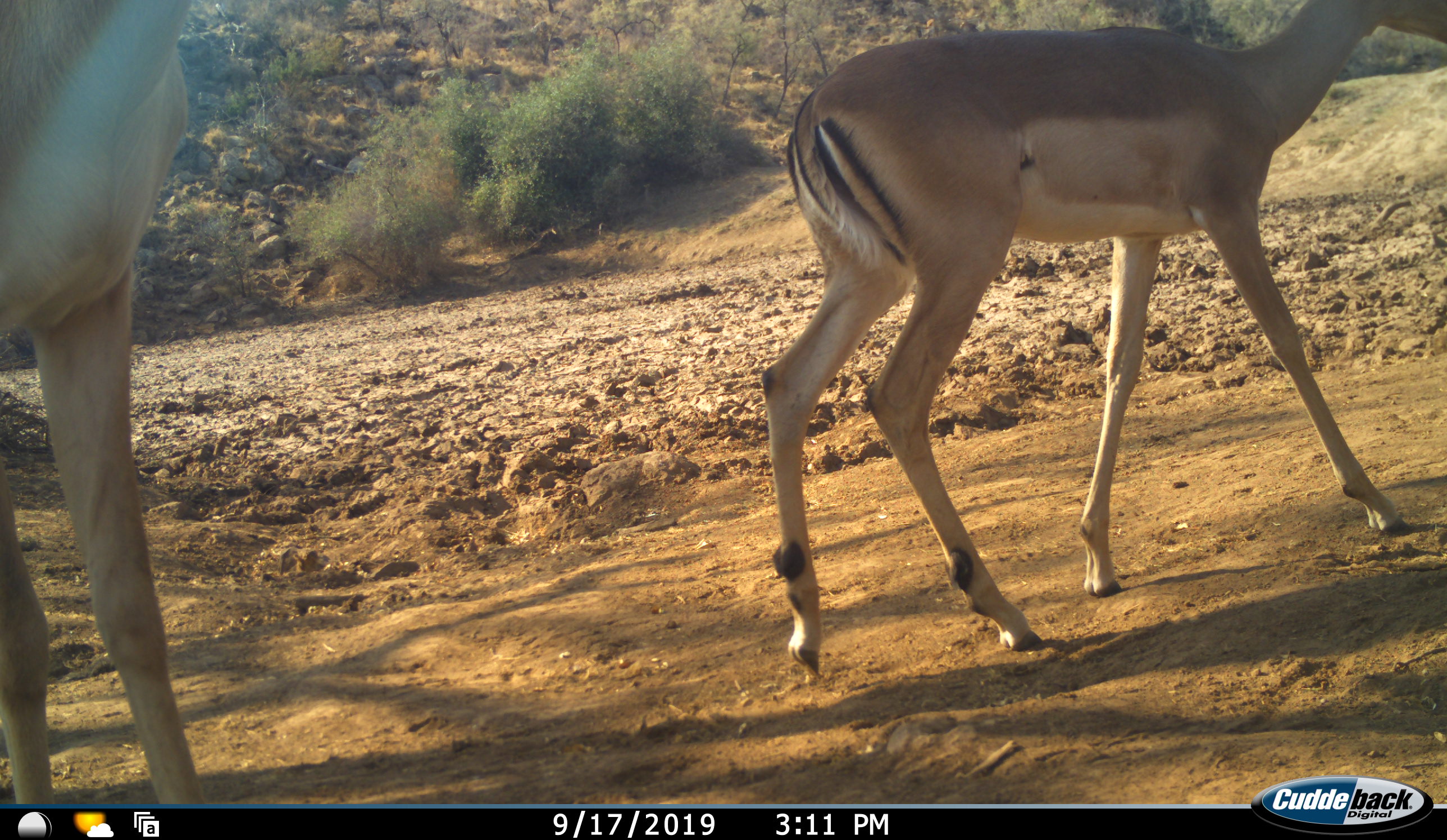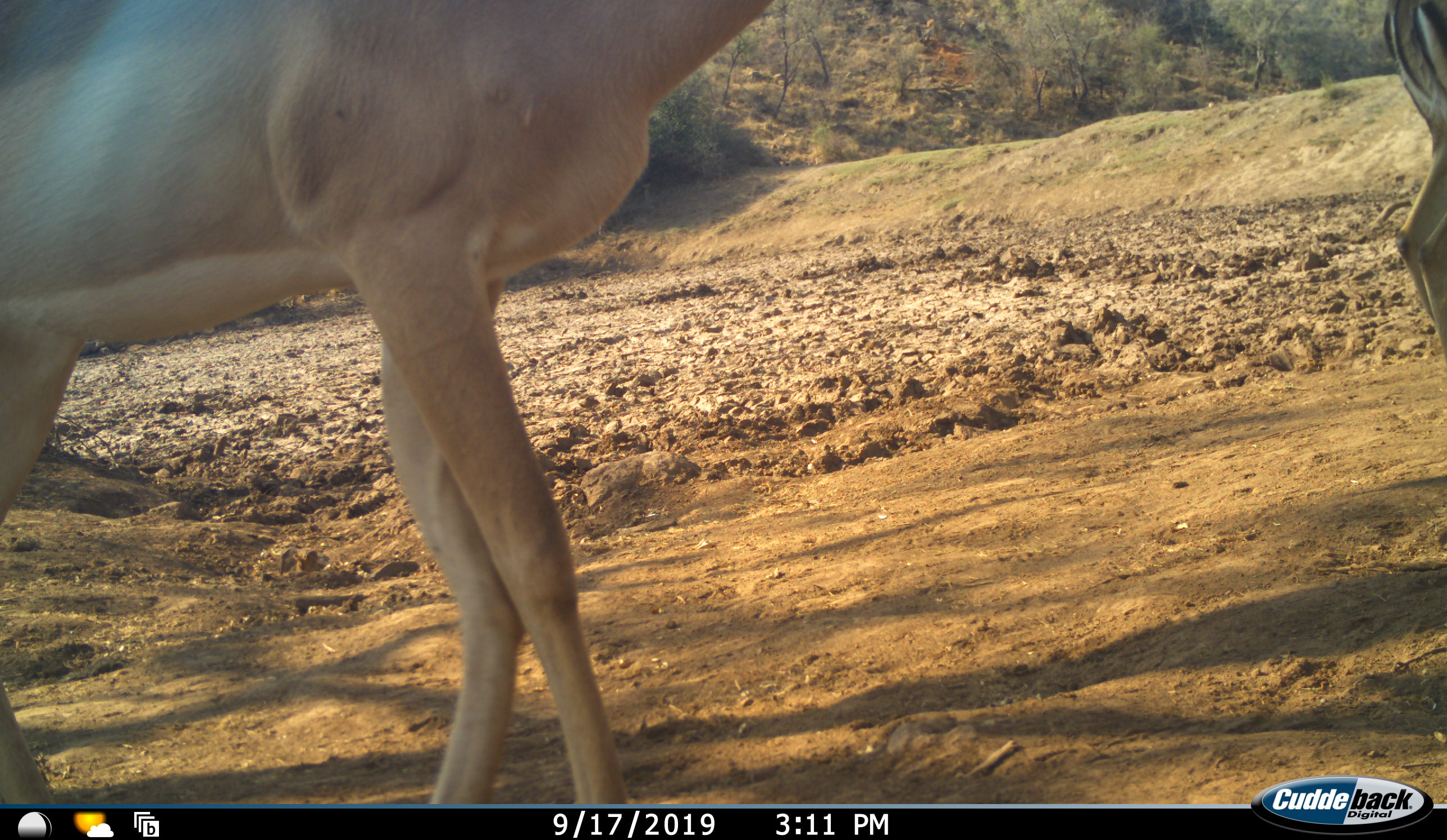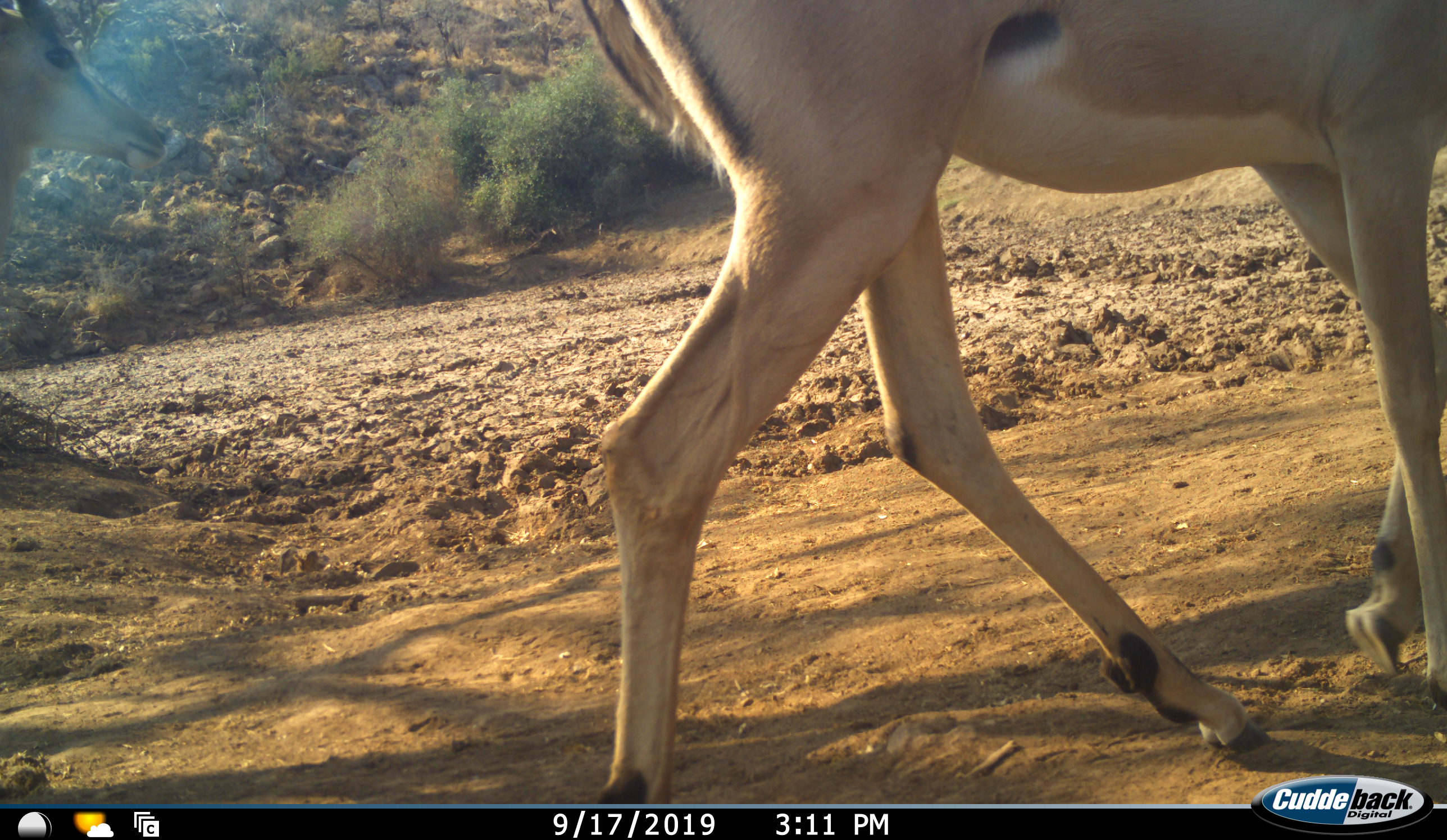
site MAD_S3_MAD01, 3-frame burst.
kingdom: Animalia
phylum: Chordata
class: Mammalia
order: Artiodactyla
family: Bovidae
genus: Aepyceros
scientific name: Aepyceros melampus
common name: impala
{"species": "impala (Aepyceros melampus)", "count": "3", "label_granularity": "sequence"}